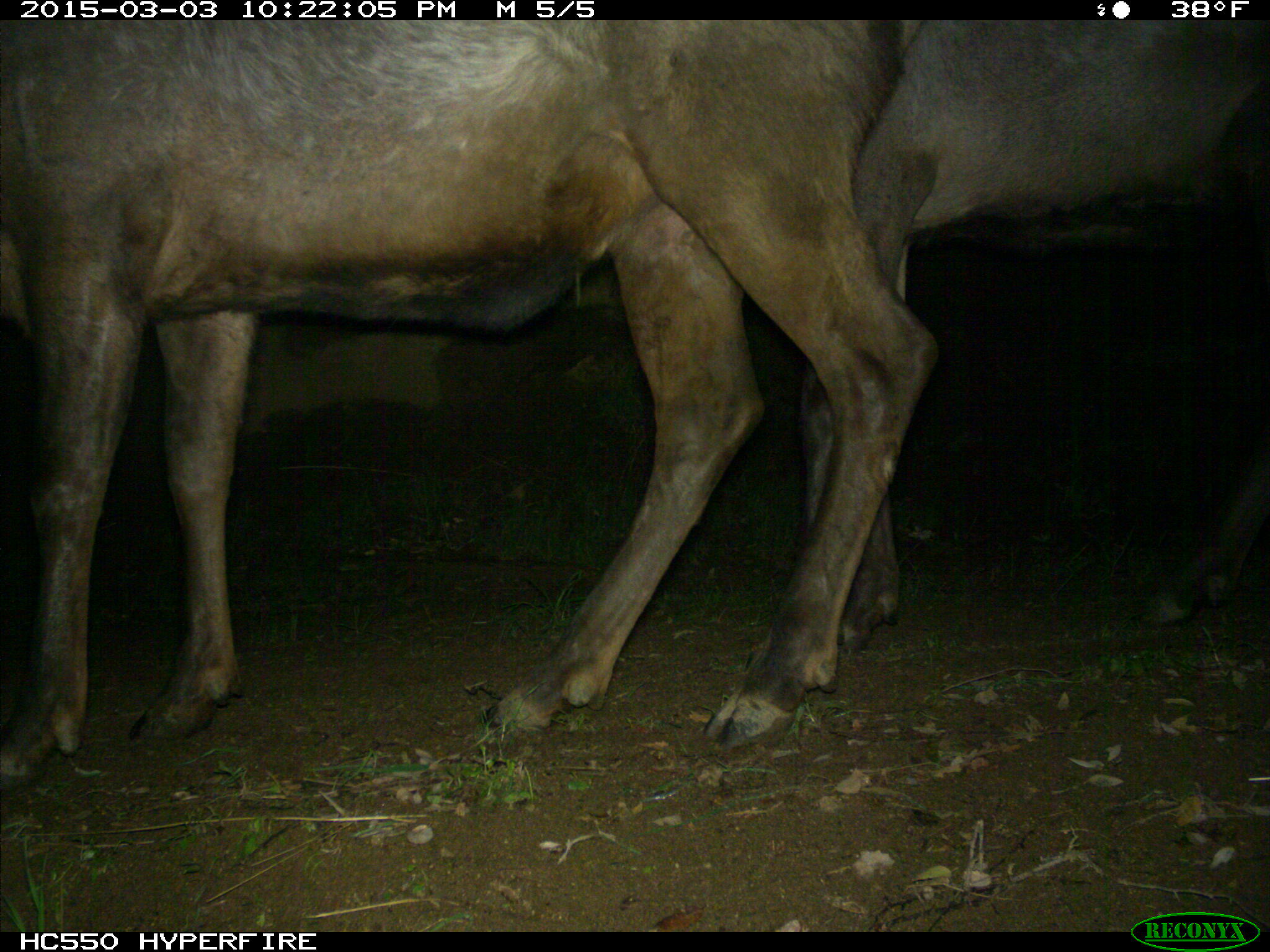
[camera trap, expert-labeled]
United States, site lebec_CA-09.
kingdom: Animalia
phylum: Chordata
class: Mammalia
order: Artiodactyla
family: Cervidae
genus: Cervus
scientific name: Cervus canadensis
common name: elk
Cervus canadensis (elk).